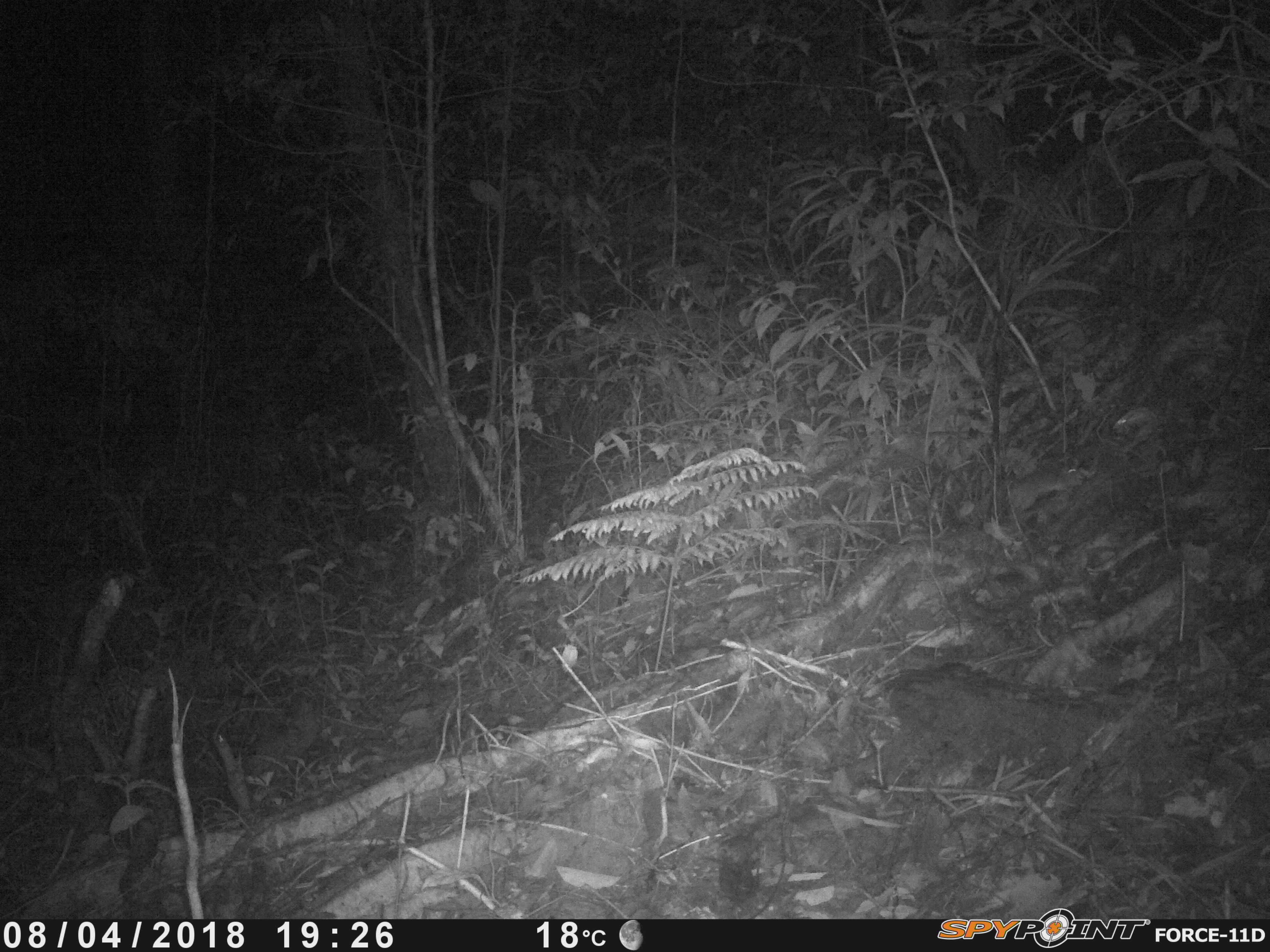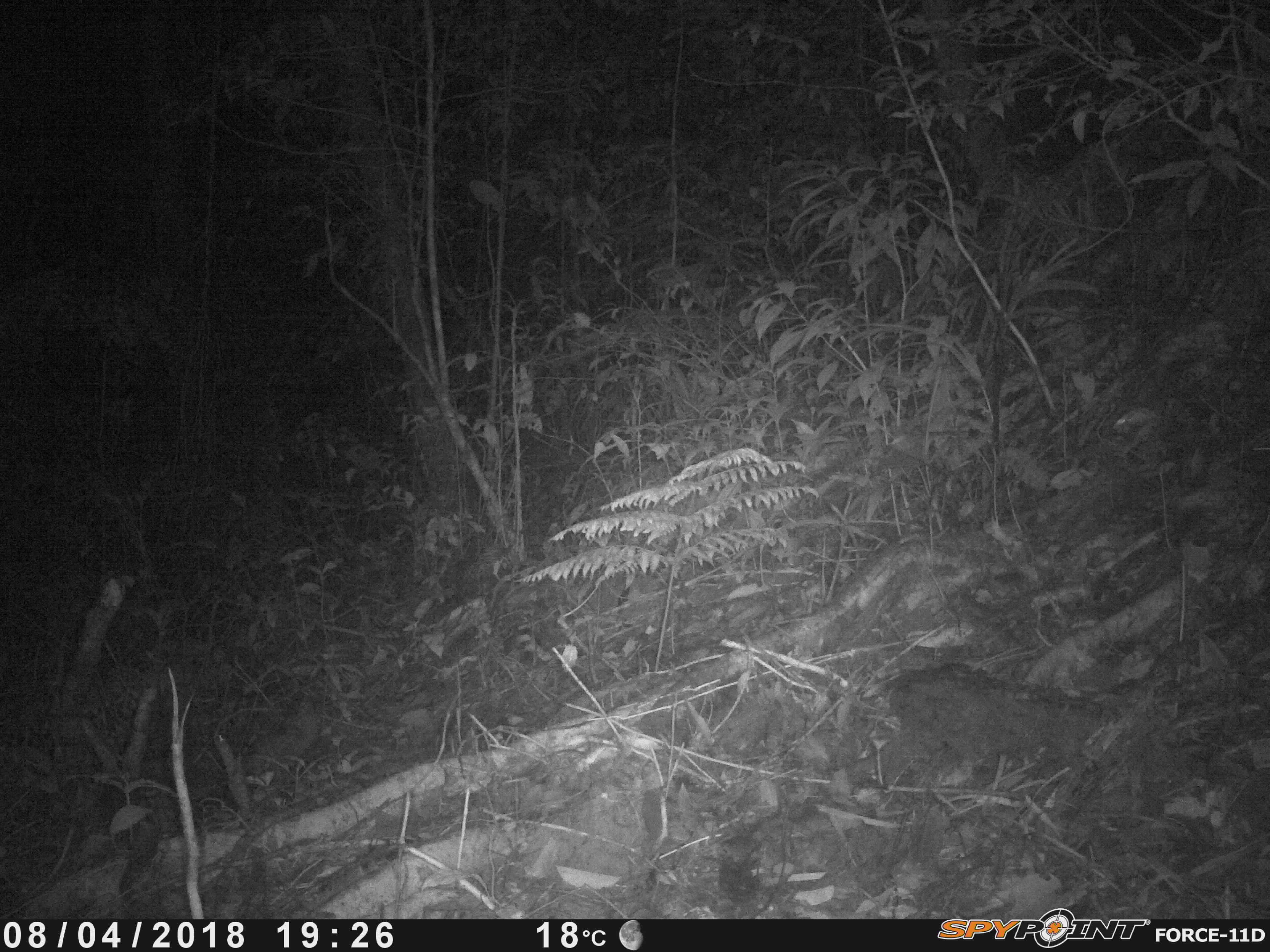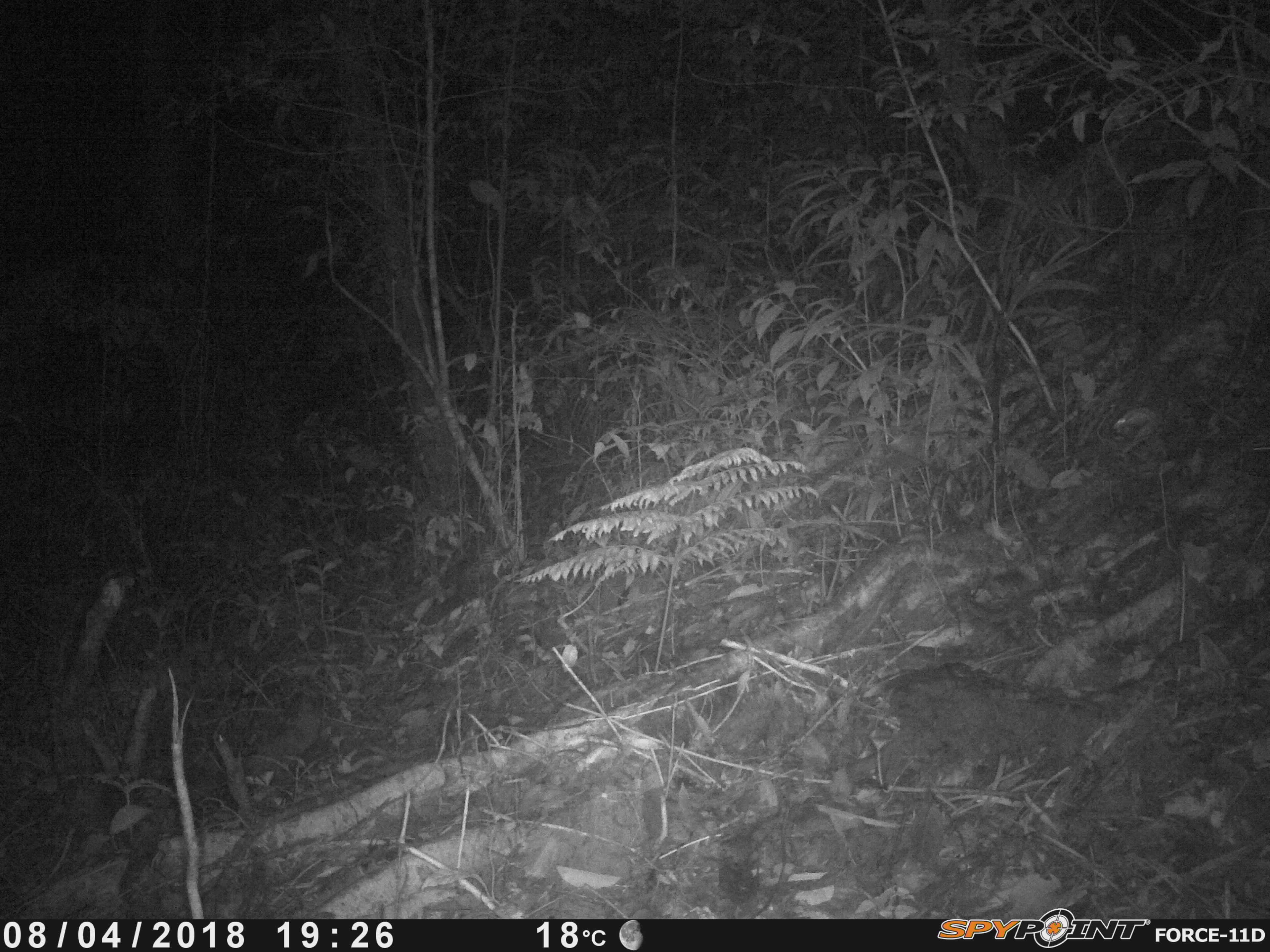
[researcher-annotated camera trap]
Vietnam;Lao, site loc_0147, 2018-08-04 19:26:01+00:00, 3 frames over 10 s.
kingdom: Animalia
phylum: Chordata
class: Mammalia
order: Rodentia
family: Muridae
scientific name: Muridae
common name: old-world mice and rats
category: unidentified murid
Unidentified murid (old-world mice and rats) (Muridae). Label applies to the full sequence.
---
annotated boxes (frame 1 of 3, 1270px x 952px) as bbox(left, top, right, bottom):
unidentified murid: bbox(1003, 463, 1088, 515)